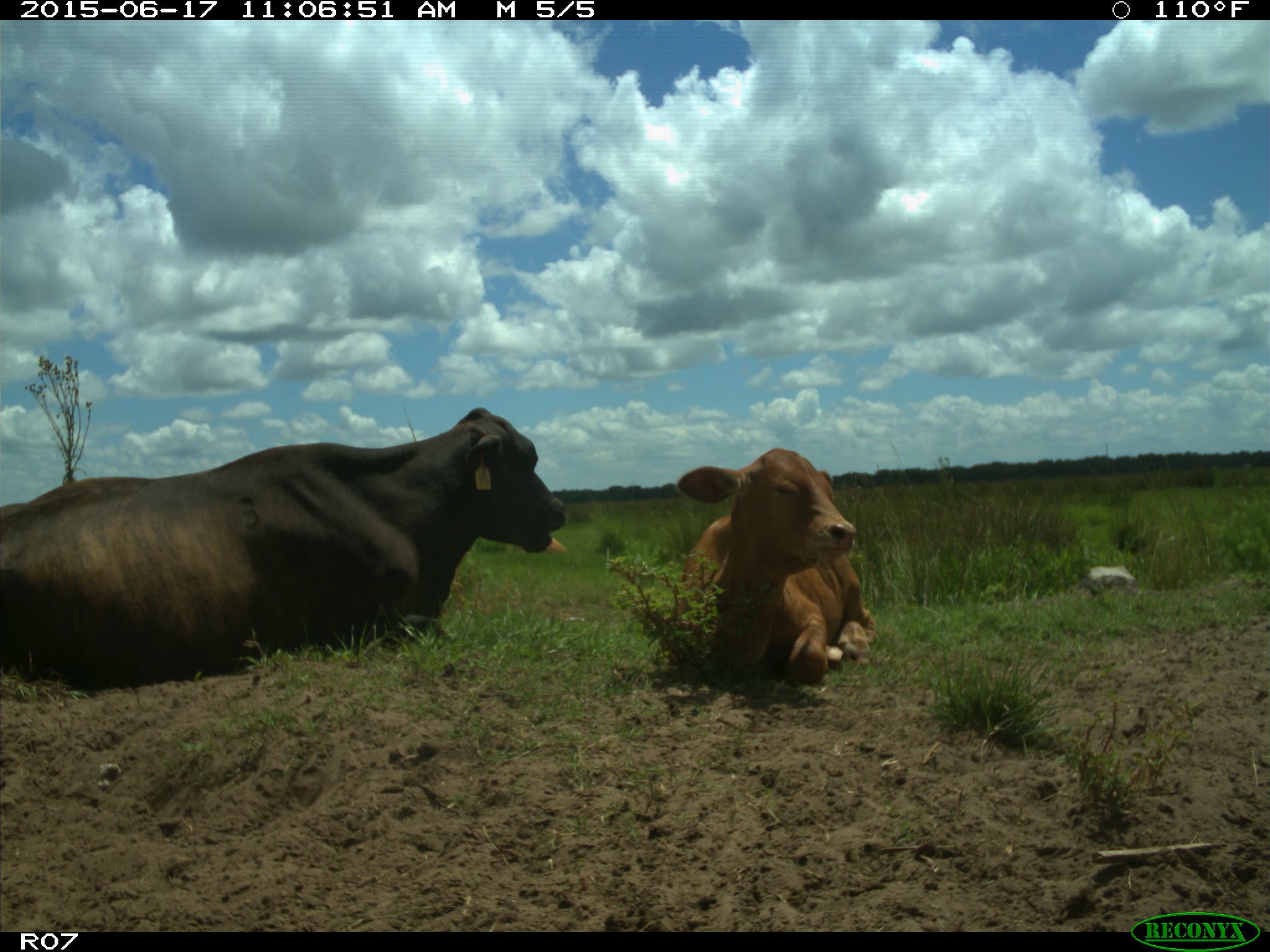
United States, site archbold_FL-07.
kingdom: Animalia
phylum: Chordata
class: Mammalia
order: Artiodactyla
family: Bovidae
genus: Bos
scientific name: Bos taurus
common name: domestic cow